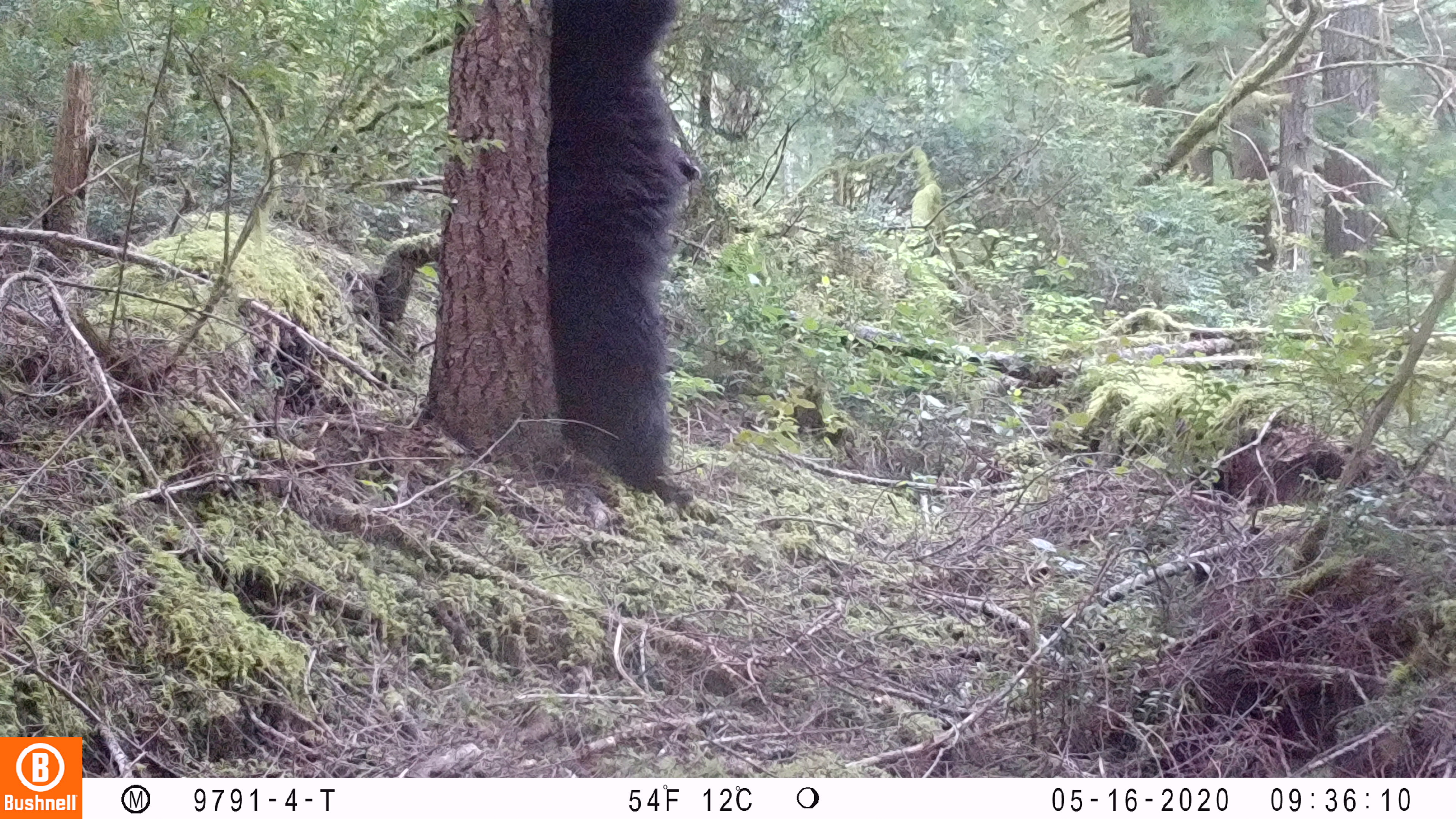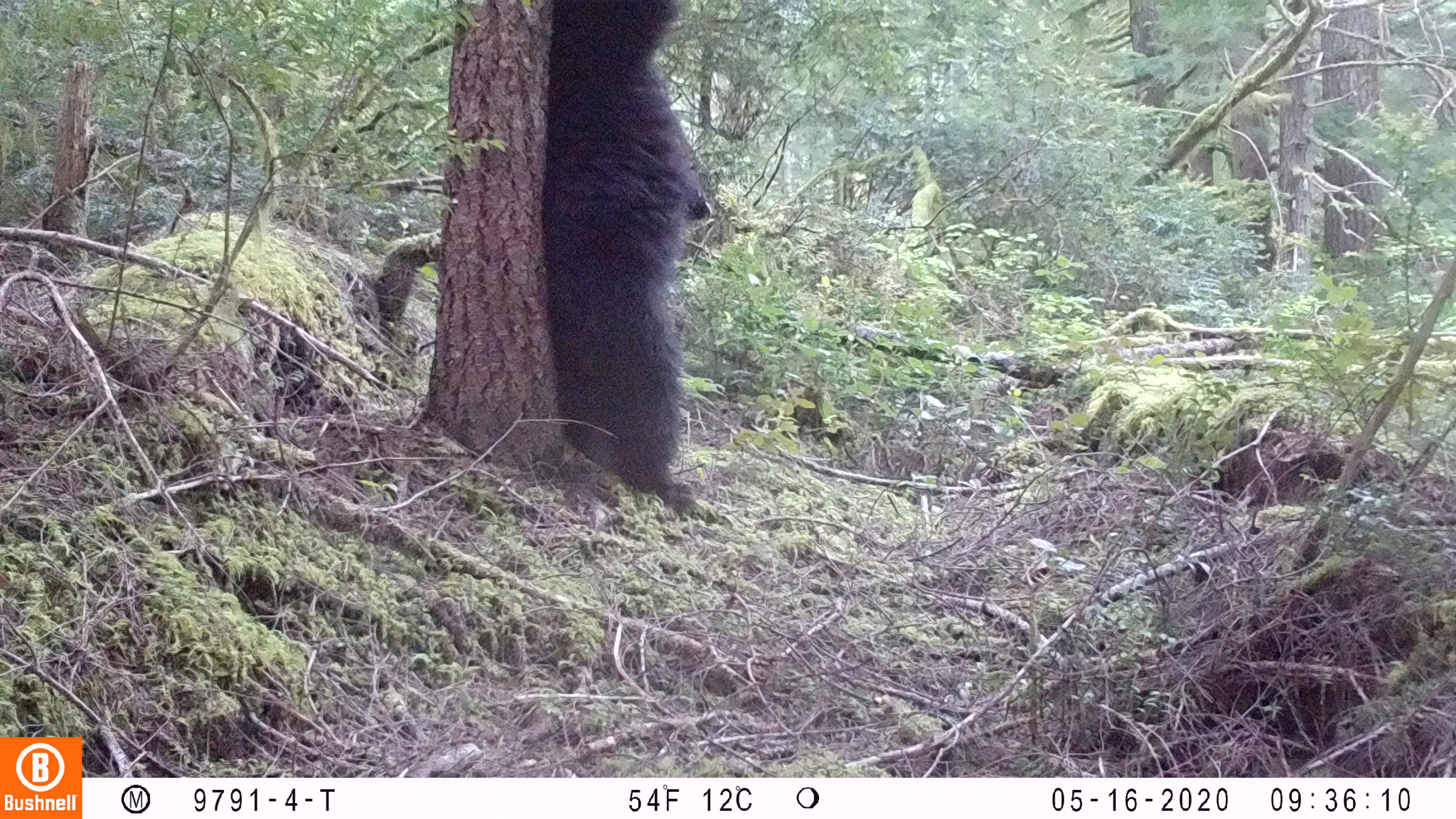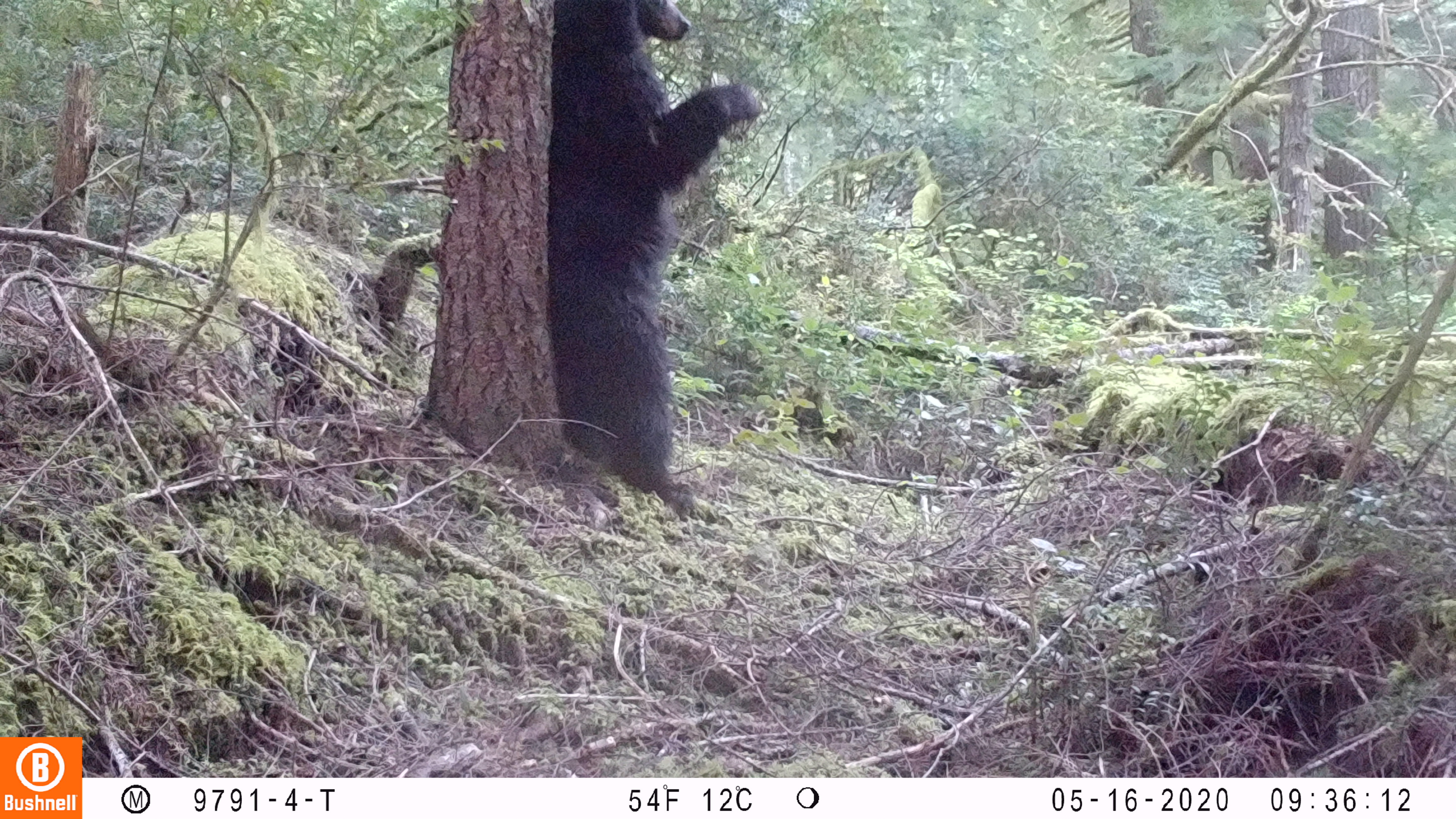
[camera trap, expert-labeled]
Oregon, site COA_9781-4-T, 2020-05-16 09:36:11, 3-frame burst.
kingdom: Animalia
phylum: Chordata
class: Mammalia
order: Carnivora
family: Ursidae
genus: Ursus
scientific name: Ursus americanus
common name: american black bear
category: black bear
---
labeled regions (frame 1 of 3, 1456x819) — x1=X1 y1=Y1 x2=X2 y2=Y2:
black bear: x1=542 y1=3 x2=717 y2=516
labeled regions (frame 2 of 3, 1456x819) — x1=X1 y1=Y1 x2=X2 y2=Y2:
black bear: x1=539 y1=0 x2=736 y2=524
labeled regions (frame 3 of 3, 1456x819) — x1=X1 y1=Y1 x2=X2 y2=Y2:
black bear: x1=545 y1=0 x2=767 y2=520